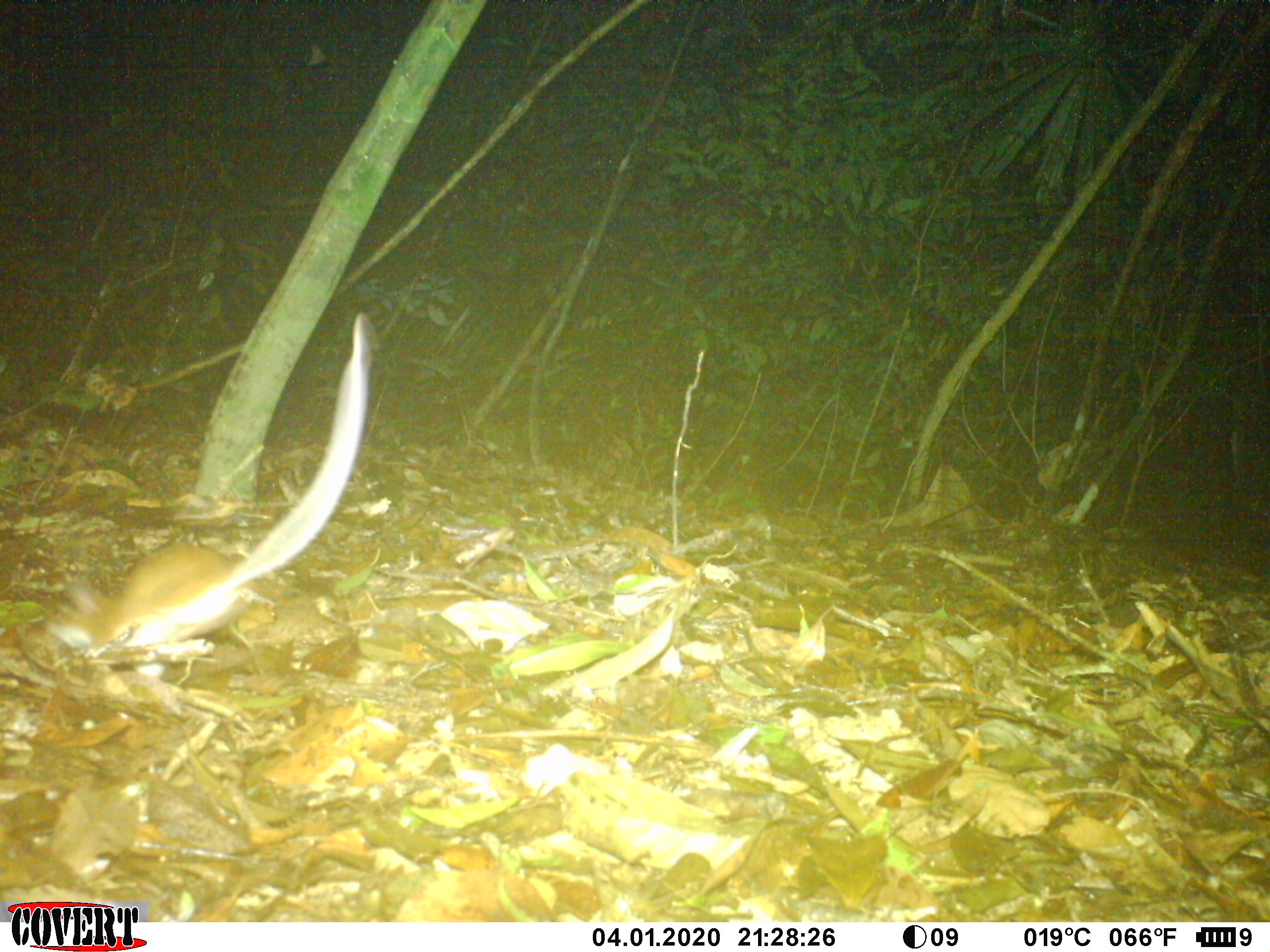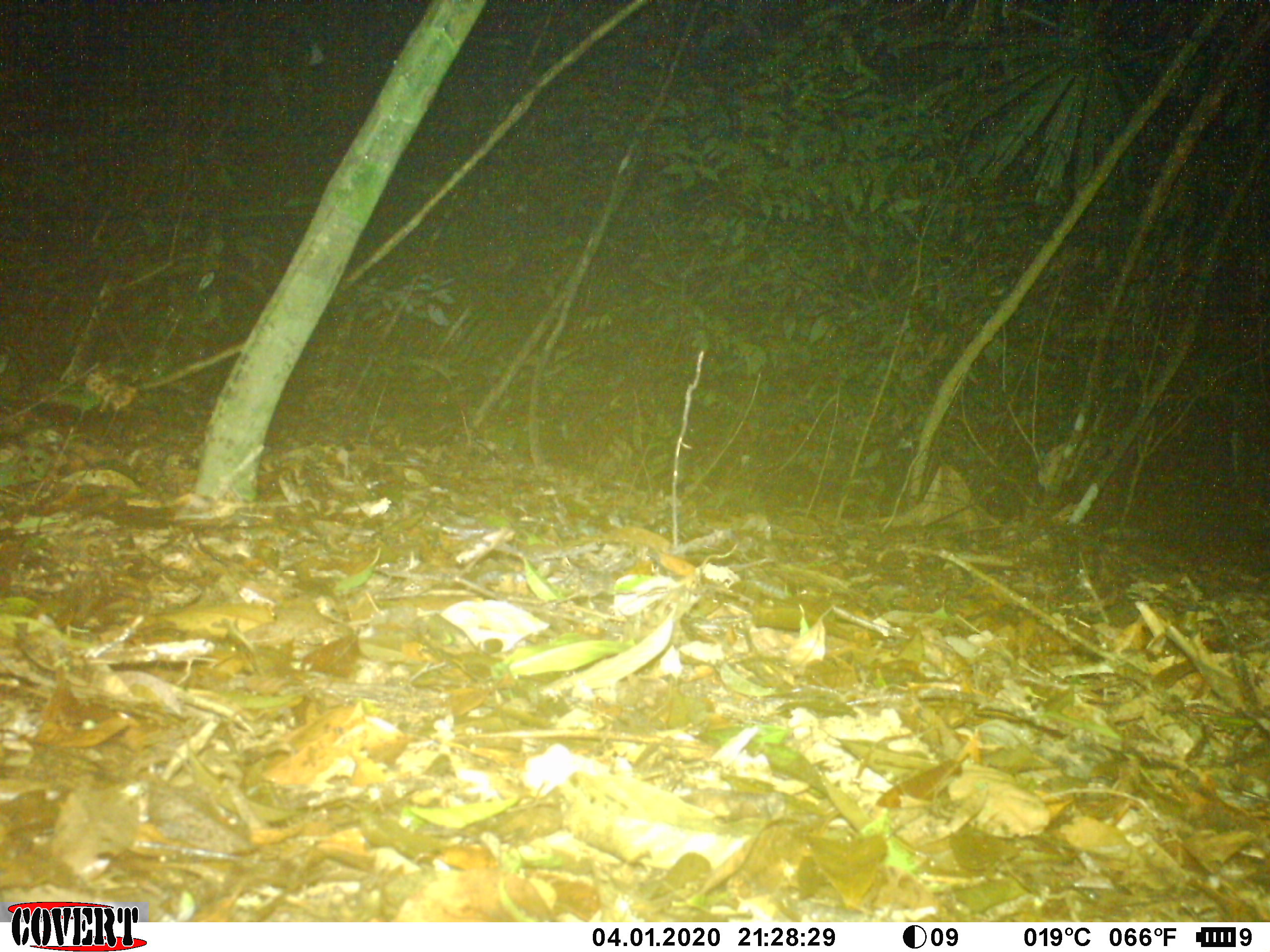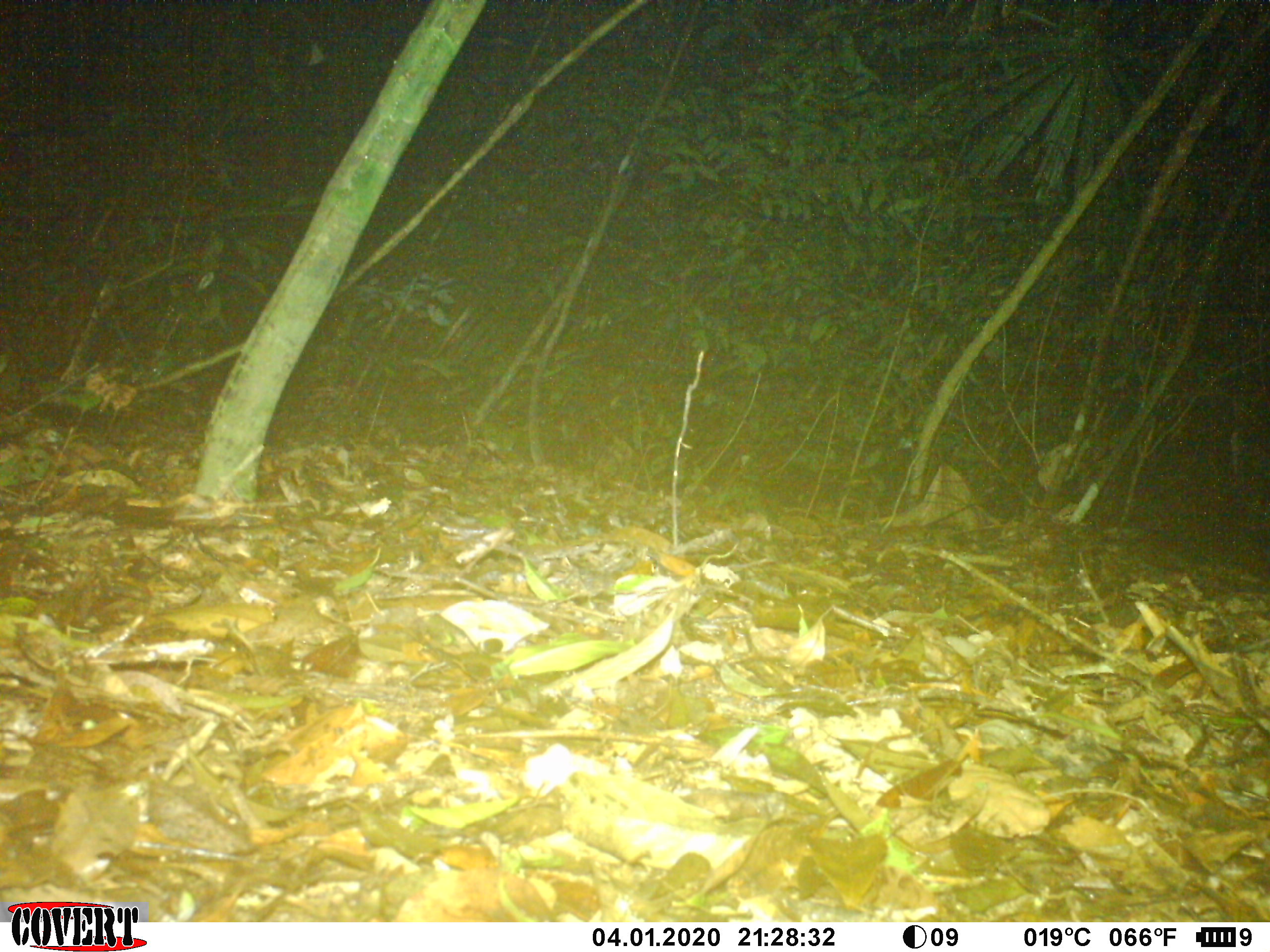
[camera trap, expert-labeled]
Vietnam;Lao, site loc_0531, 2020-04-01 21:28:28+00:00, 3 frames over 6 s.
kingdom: Animalia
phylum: Chordata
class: Mammalia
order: Rodentia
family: Muridae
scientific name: Muridae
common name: old-world mice and rats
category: unidentified murid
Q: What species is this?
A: Unidentified murid (old-world mice and rats) (Muridae).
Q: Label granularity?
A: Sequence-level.